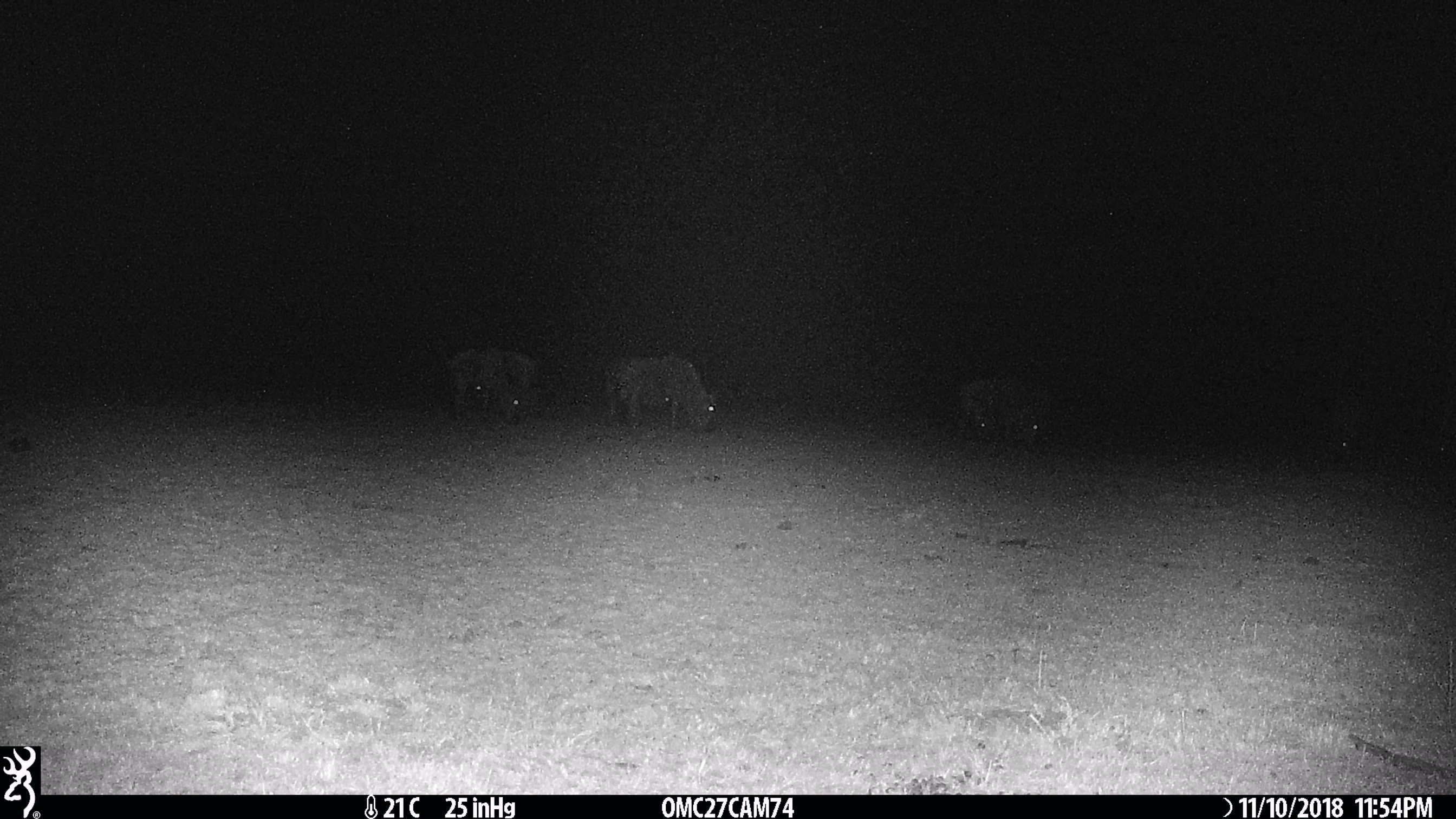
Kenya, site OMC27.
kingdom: Animalia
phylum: Chordata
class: Mammalia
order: Artiodactyla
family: Bovidae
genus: Connochaetes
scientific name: Connochaetes taurinus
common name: blue wildebeest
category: wildebeest